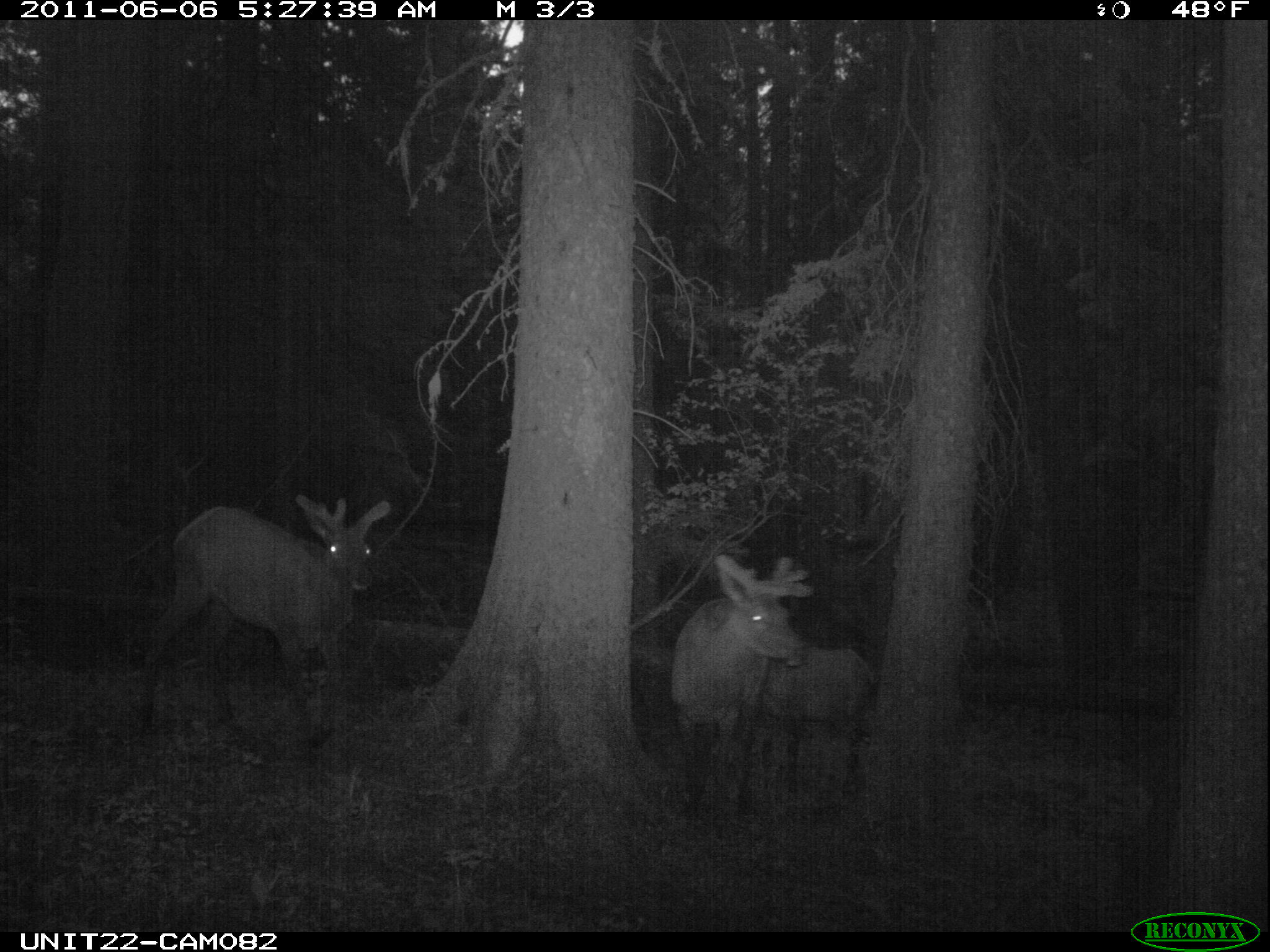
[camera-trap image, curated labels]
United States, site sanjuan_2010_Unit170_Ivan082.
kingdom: Animalia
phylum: Chordata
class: Mammalia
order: Artiodactyla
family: Cervidae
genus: Cervus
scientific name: Cervus elaphus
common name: red deer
Cervus elaphus (red deer).